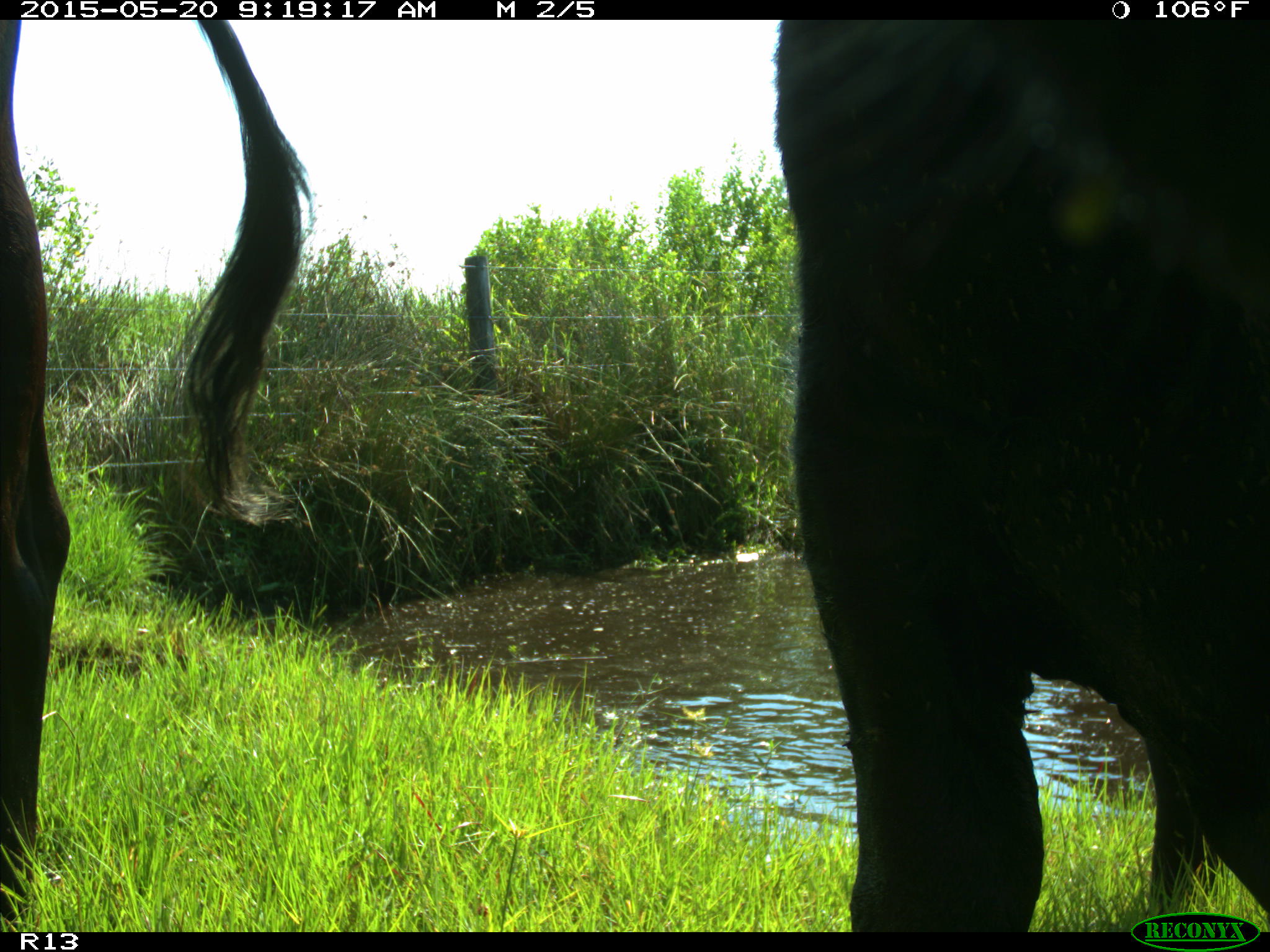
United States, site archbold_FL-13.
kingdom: Animalia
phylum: Chordata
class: Mammalia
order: Artiodactyla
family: Bovidae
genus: Bos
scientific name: Bos taurus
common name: domestic cow